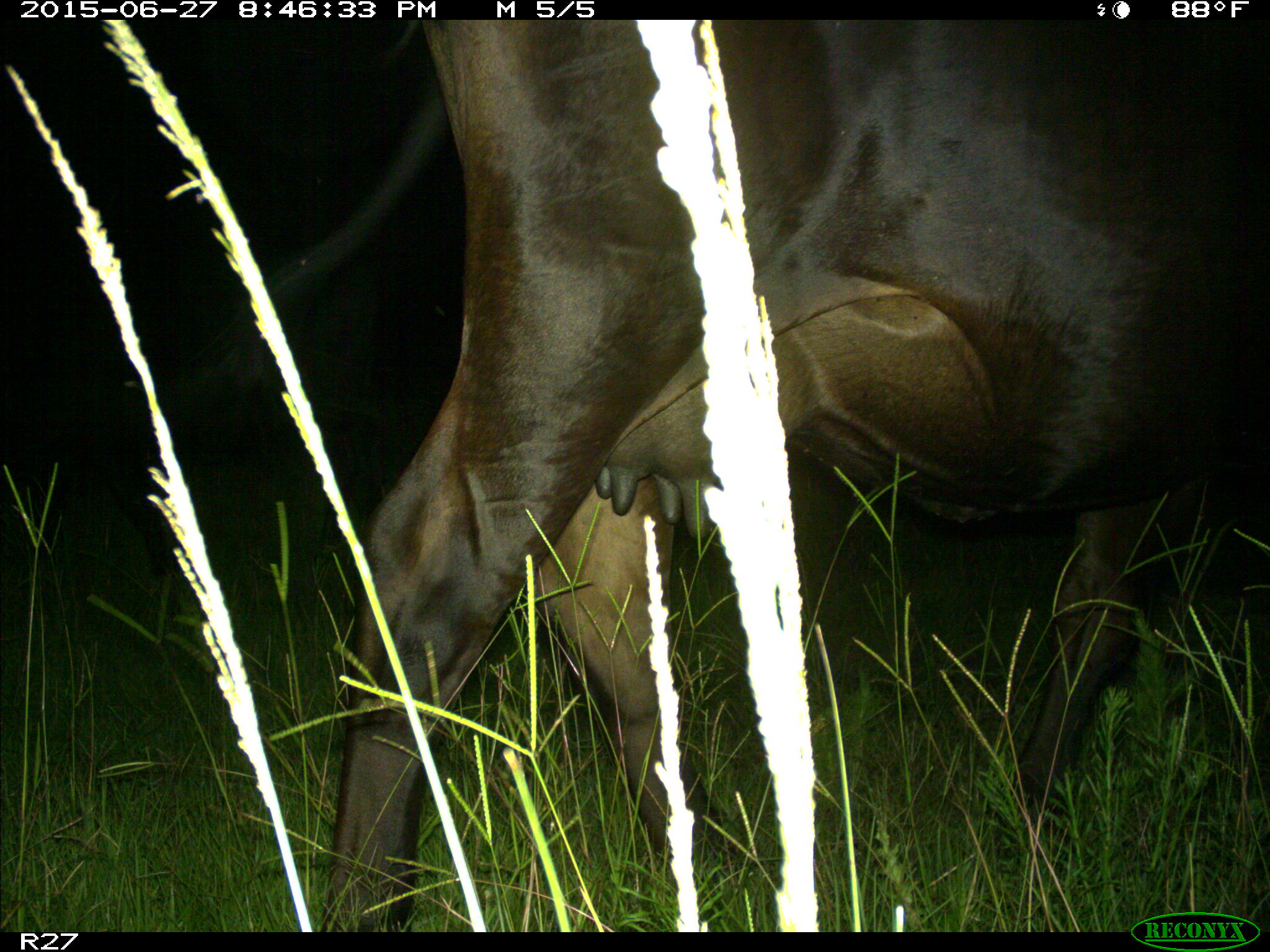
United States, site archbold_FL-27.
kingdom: Animalia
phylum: Chordata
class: Mammalia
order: Artiodactyla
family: Bovidae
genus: Bos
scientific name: Bos taurus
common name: domestic cow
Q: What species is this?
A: Bos taurus (domestic cow).